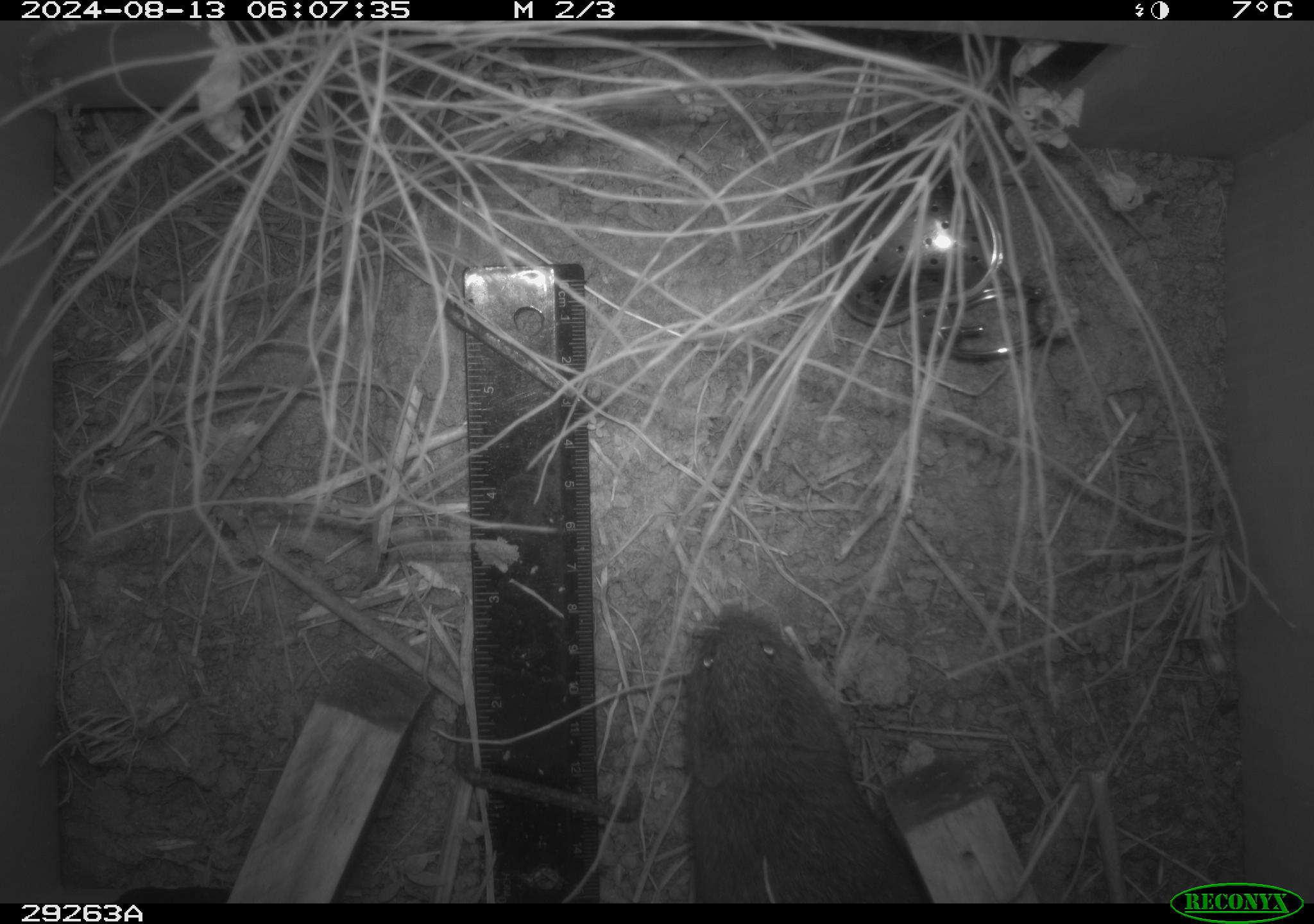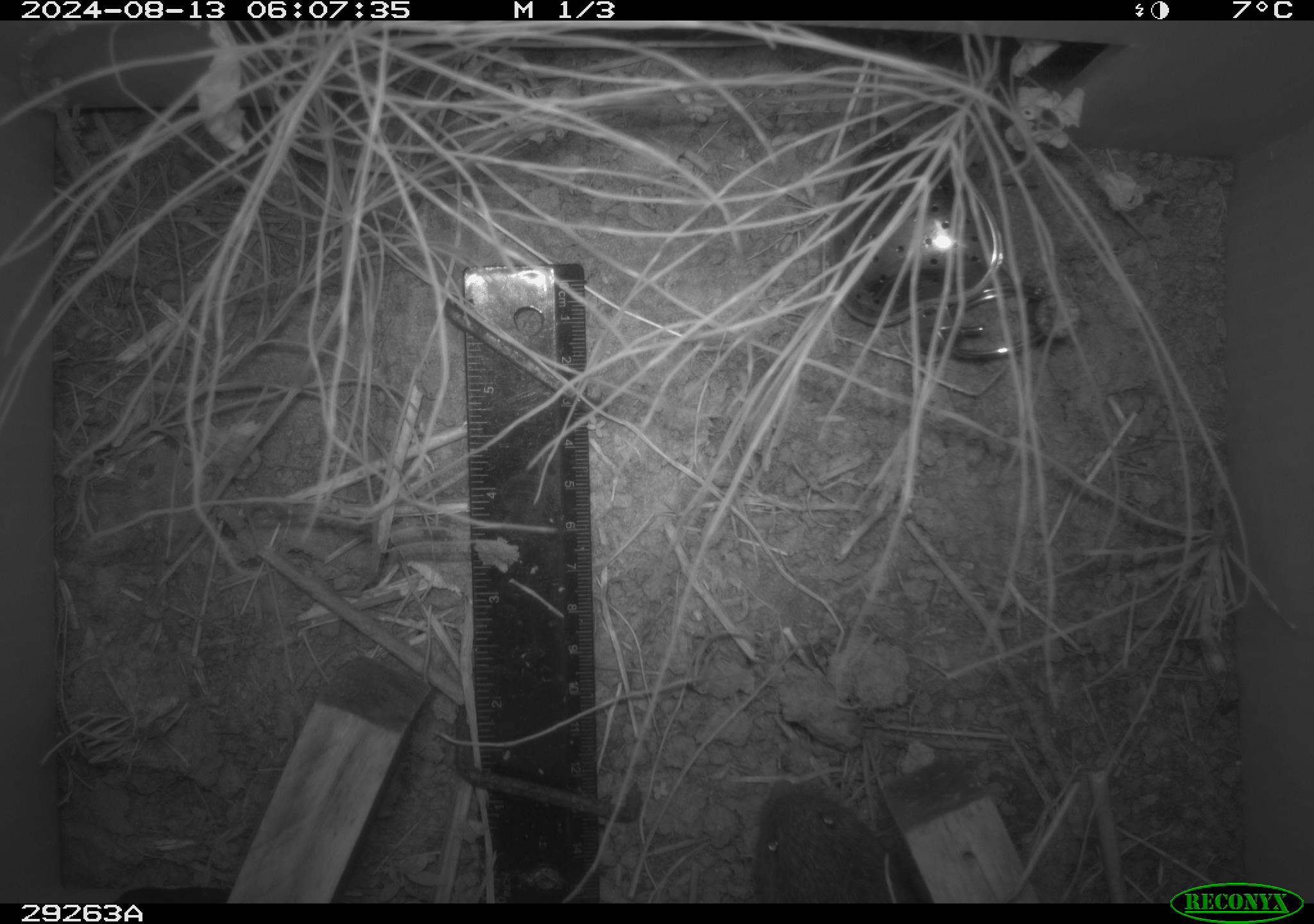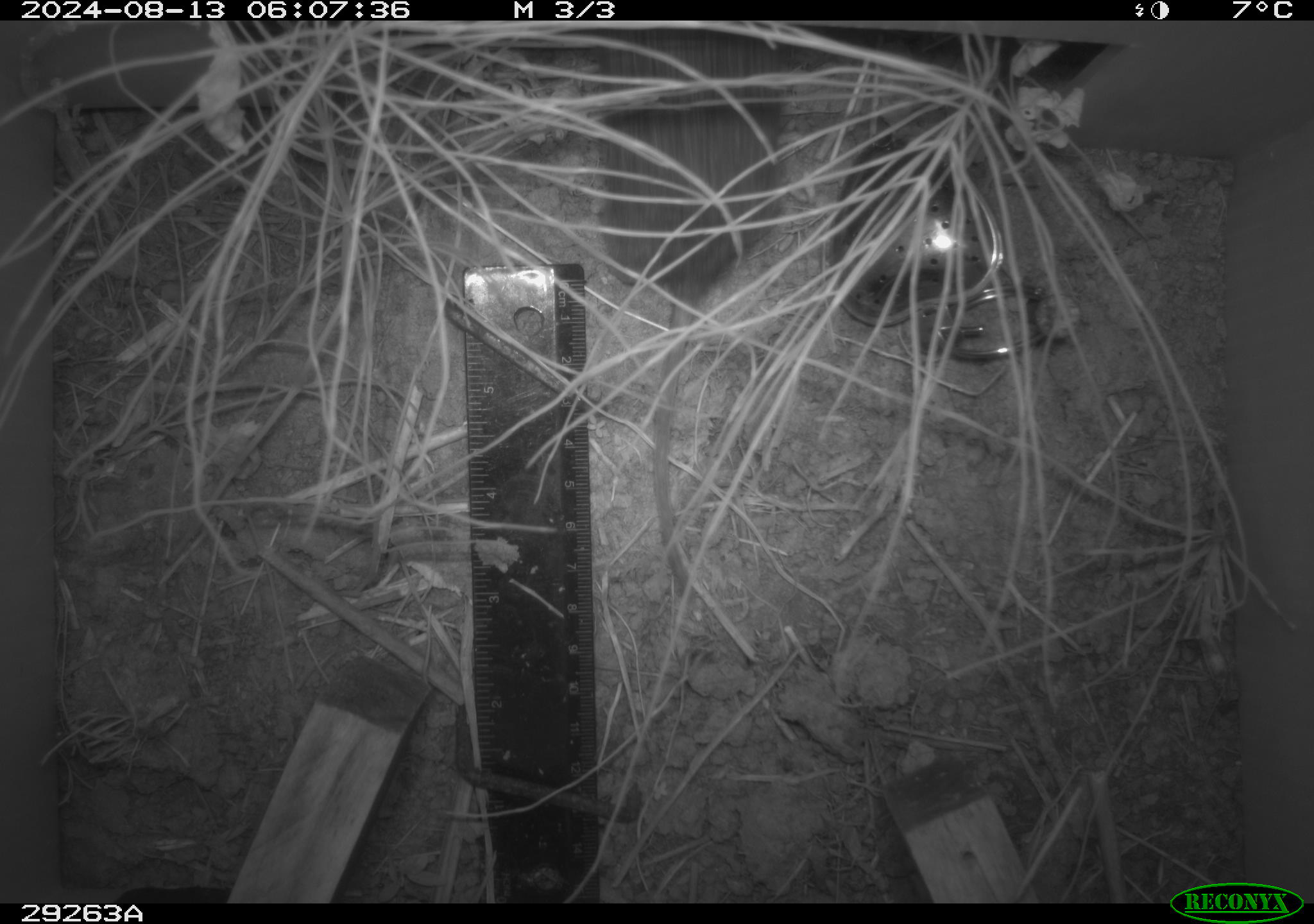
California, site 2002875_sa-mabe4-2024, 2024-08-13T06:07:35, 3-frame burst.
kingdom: Animalia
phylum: Chordata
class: Mammalia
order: Rodentia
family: Cricetidae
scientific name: Arvicolinae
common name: voles, lemmings, and muskrats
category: arvicolinae subfamily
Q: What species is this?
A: Arvicolinae subfamily (voles, lemmings, and muskrats) (Arvicolinae).